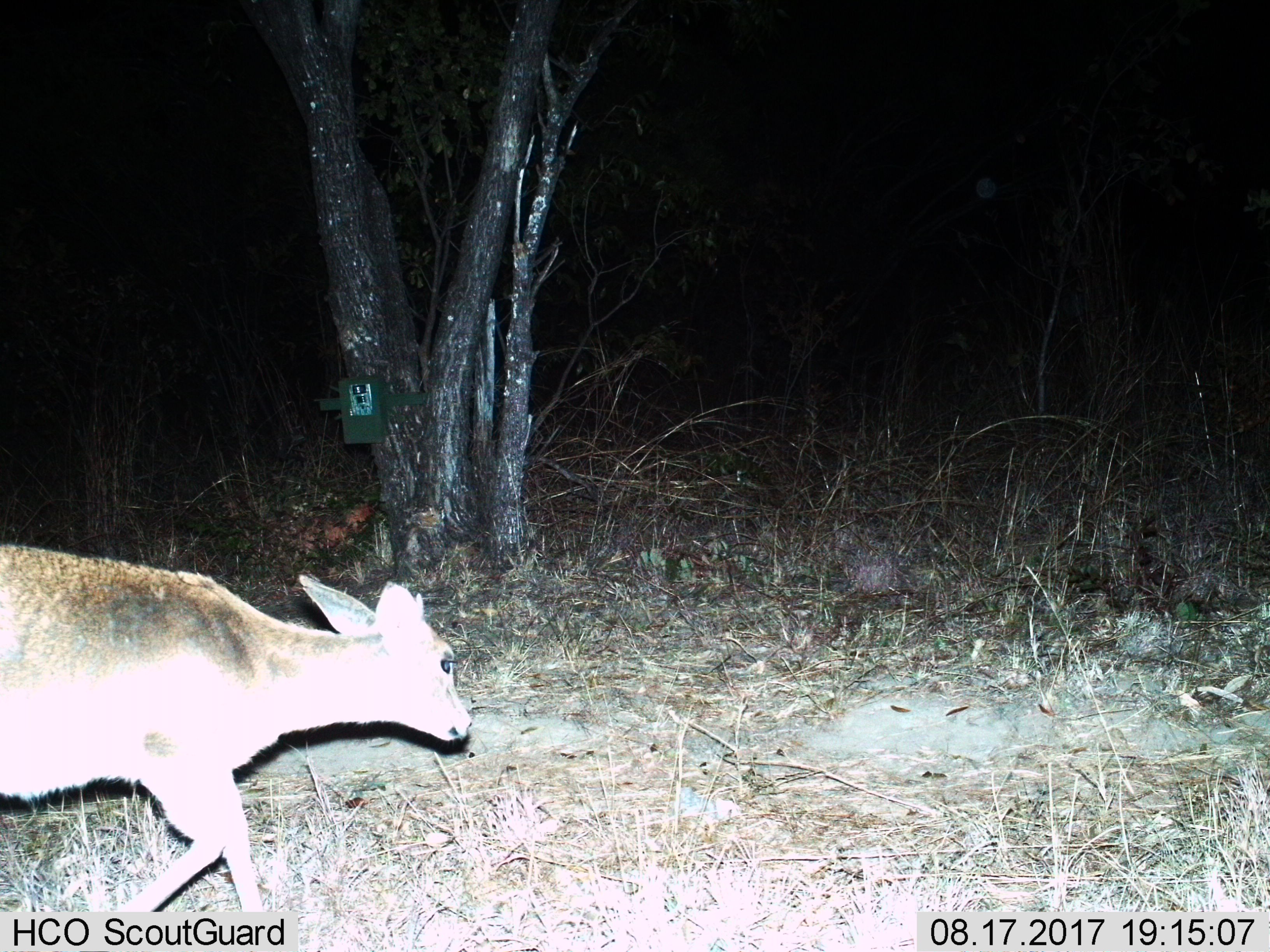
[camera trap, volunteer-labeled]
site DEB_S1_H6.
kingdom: Animalia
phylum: Chordata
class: Mammalia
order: Artiodactyla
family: Bovidae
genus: Sylvicapra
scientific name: Sylvicapra grimmia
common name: common duiker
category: duikercommongrey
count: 1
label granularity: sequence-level